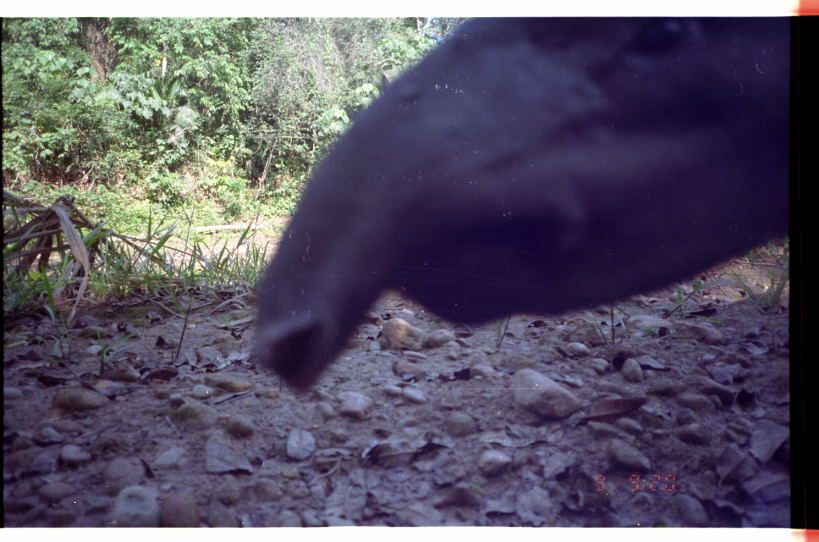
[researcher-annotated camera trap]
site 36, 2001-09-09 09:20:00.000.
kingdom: Animalia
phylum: Chordata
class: Mammalia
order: Perissodactyla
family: Tapiridae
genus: Tapirus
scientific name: Tapirus terrestris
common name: south american tapir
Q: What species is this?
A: Tapirus terrestris (south american tapir).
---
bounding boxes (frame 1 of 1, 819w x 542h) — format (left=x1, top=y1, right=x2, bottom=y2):
tapirus terrestris: (left=247, top=17, right=789, bottom=393)